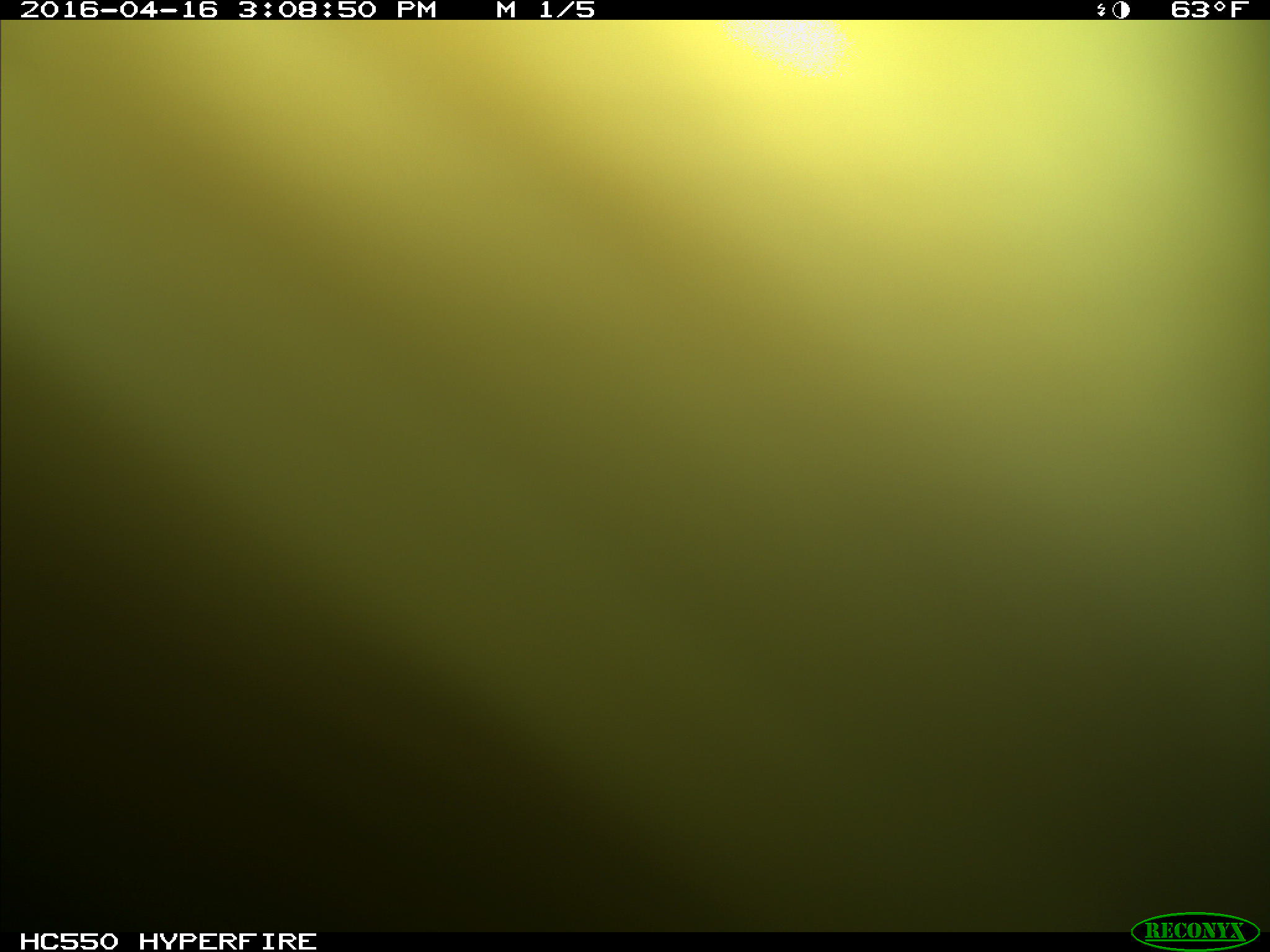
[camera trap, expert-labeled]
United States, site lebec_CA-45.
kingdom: Animalia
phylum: Chordata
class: Mammalia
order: Artiodactyla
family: Bovidae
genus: Bos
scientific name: Bos taurus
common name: domestic cow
Bos taurus (domestic cow).